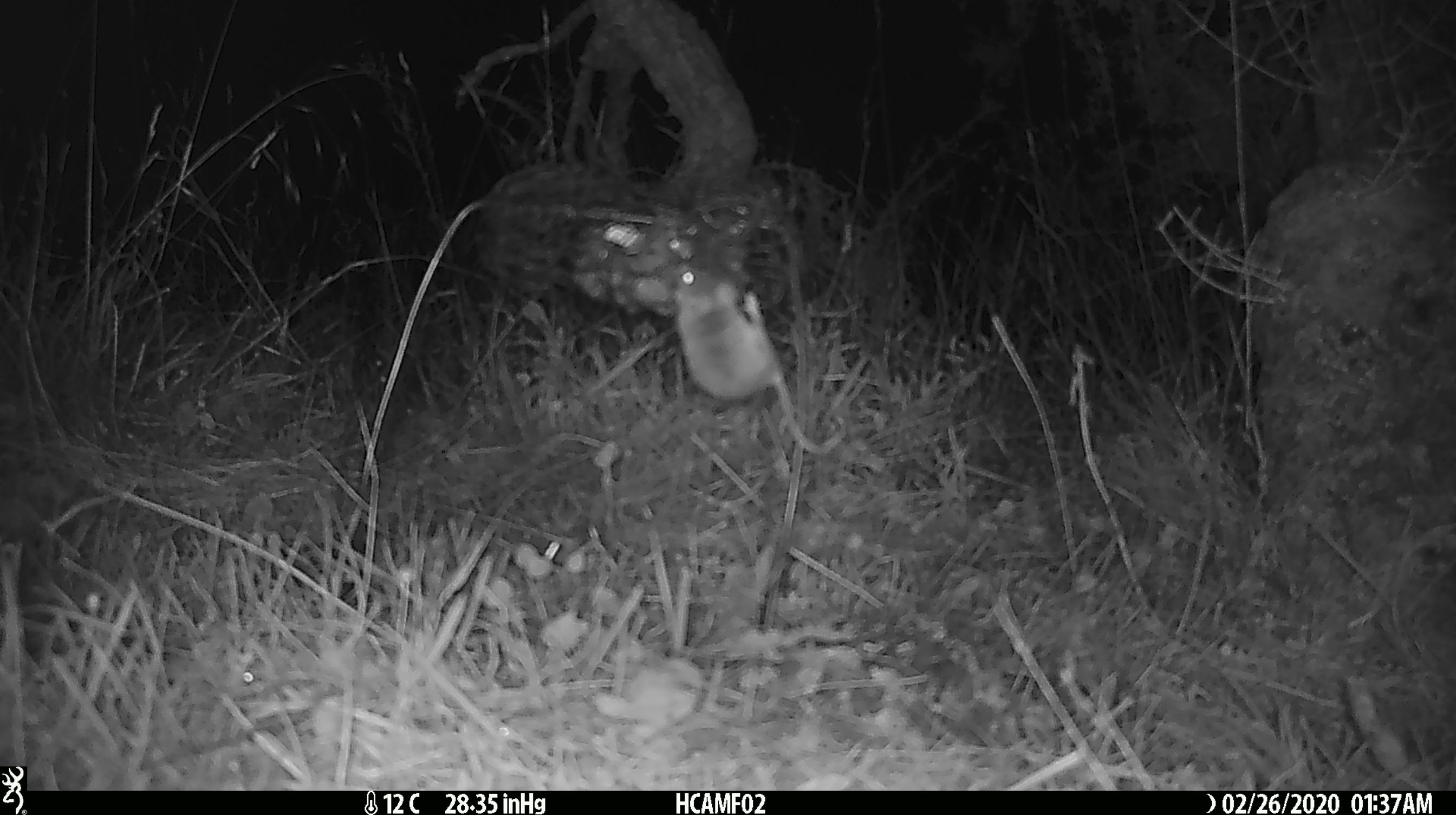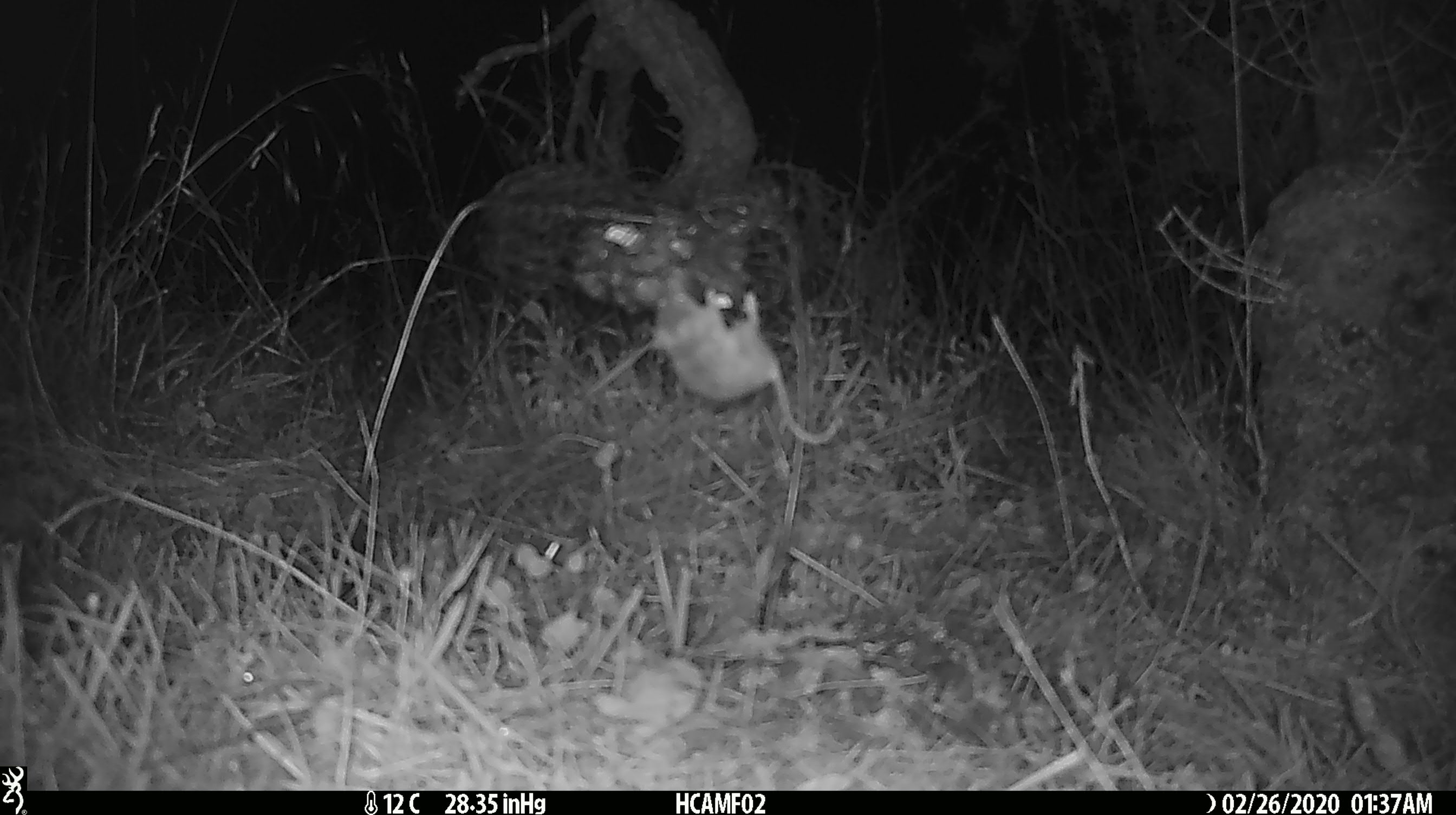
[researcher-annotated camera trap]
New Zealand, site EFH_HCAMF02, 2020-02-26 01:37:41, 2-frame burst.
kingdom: Animalia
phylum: Chordata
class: Mammalia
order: Rodentia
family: Muridae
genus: Mus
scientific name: Mus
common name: mouse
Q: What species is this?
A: Mouse (Mus).